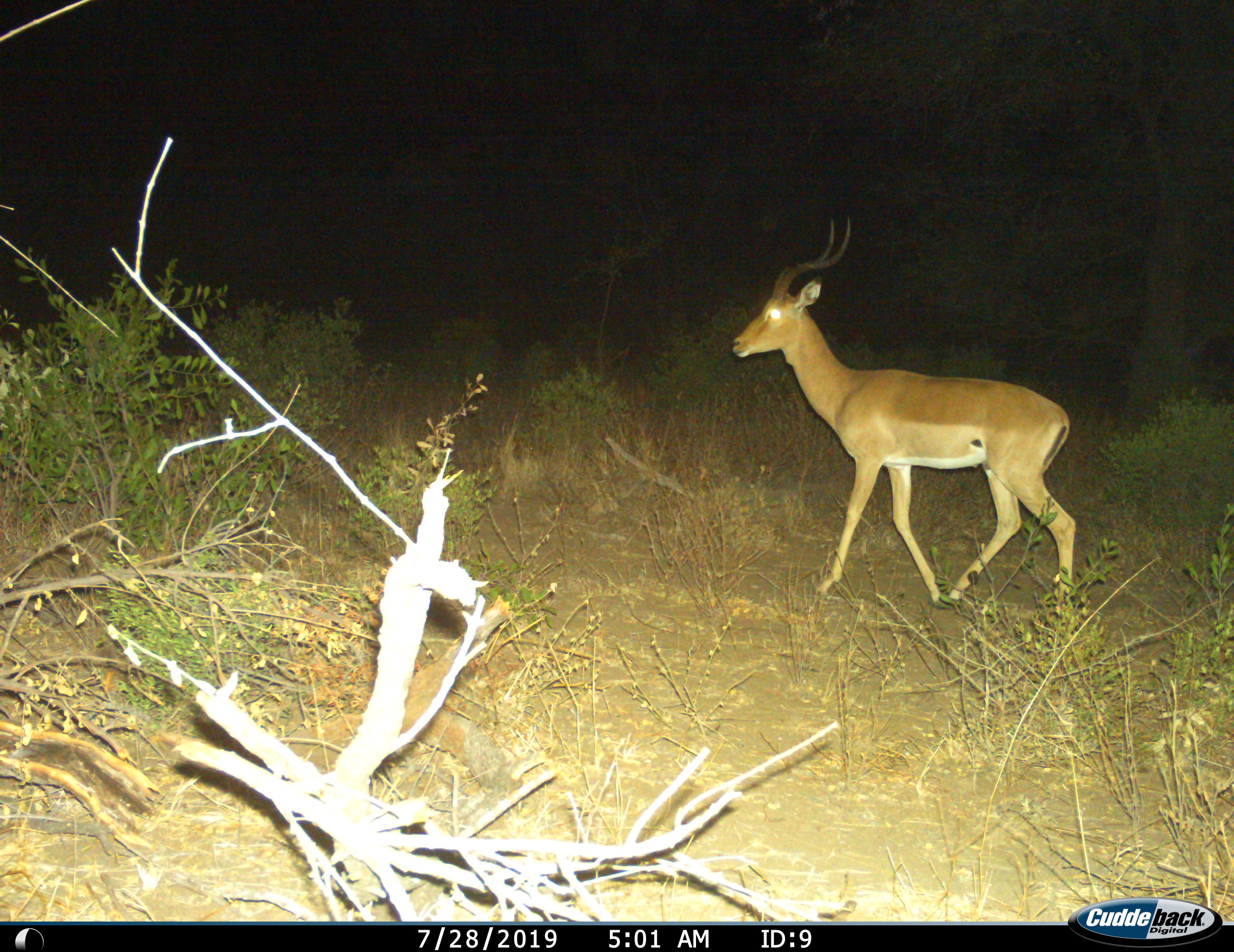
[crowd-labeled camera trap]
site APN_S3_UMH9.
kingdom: Animalia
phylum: Chordata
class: Mammalia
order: Artiodactyla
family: Bovidae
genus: Aepyceros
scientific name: Aepyceros melampus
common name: impala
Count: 1.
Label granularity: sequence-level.